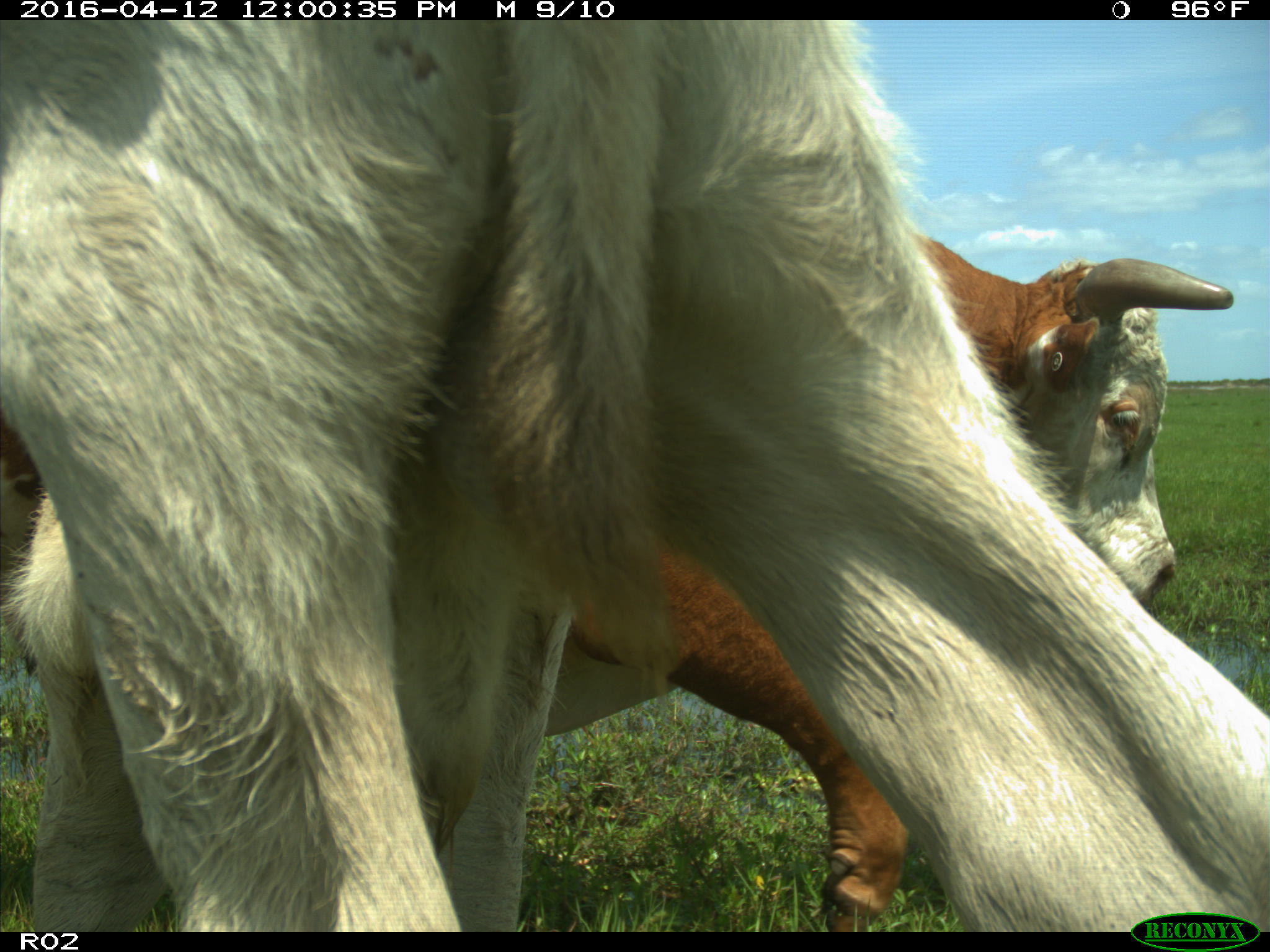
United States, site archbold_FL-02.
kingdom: Animalia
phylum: Chordata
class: Mammalia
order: Artiodactyla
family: Bovidae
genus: Bos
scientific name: Bos taurus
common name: domestic cow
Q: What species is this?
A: Bos taurus (domestic cow).